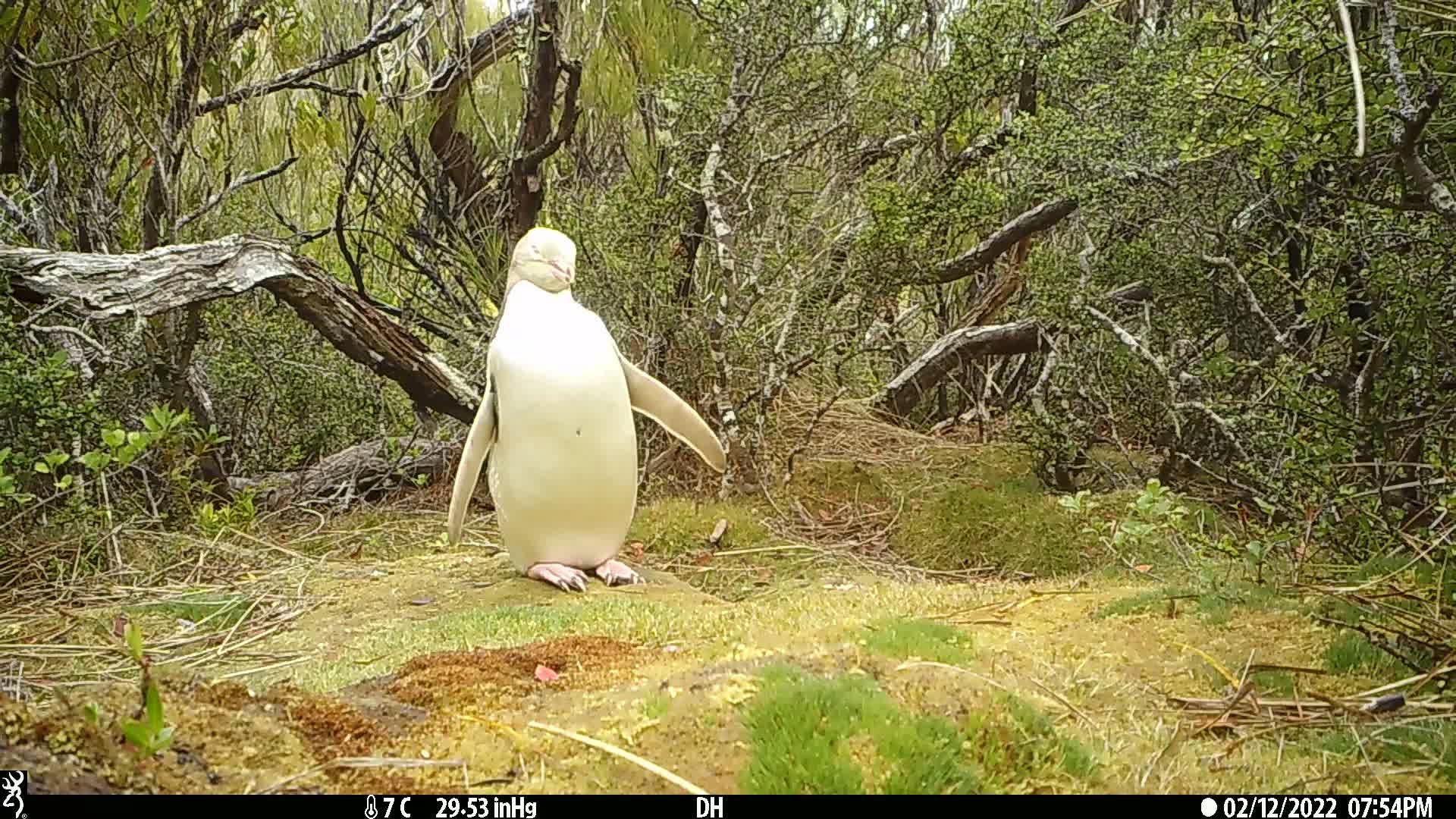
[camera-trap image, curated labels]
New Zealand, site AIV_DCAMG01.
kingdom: Animalia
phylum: Chordata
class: Aves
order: Sphenisciformes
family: Spheniscidae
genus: Megadyptes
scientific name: Megadyptes antipodes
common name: yellow-eyed penguin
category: yellow eyed penguin